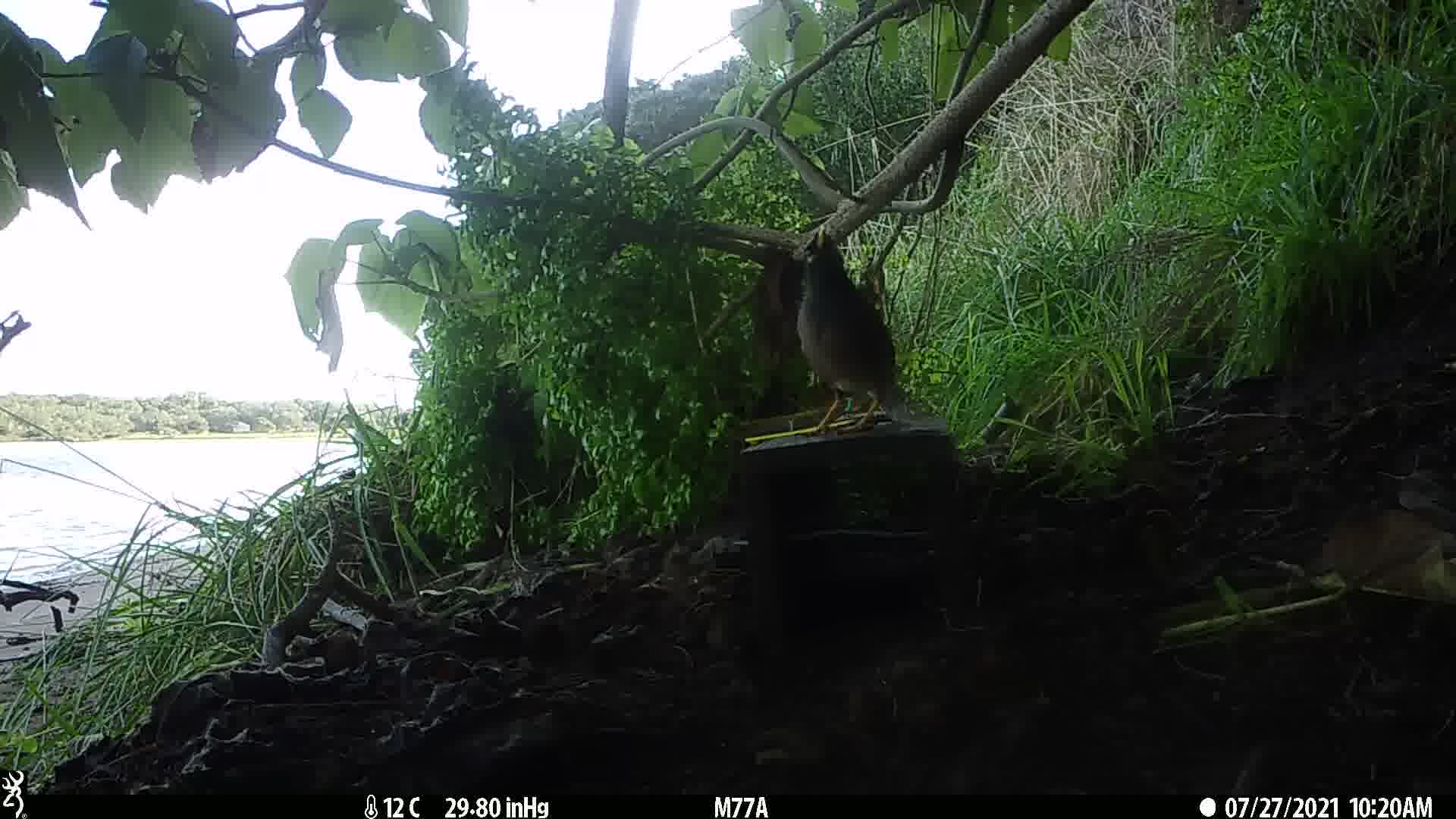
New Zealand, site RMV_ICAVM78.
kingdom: Animalia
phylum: Chordata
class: Aves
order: Passeriformes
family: Sturnidae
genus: Acridotheres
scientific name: Acridotheres tristis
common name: common myna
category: myna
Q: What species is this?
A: Myna (common myna) (Acridotheres tristis).